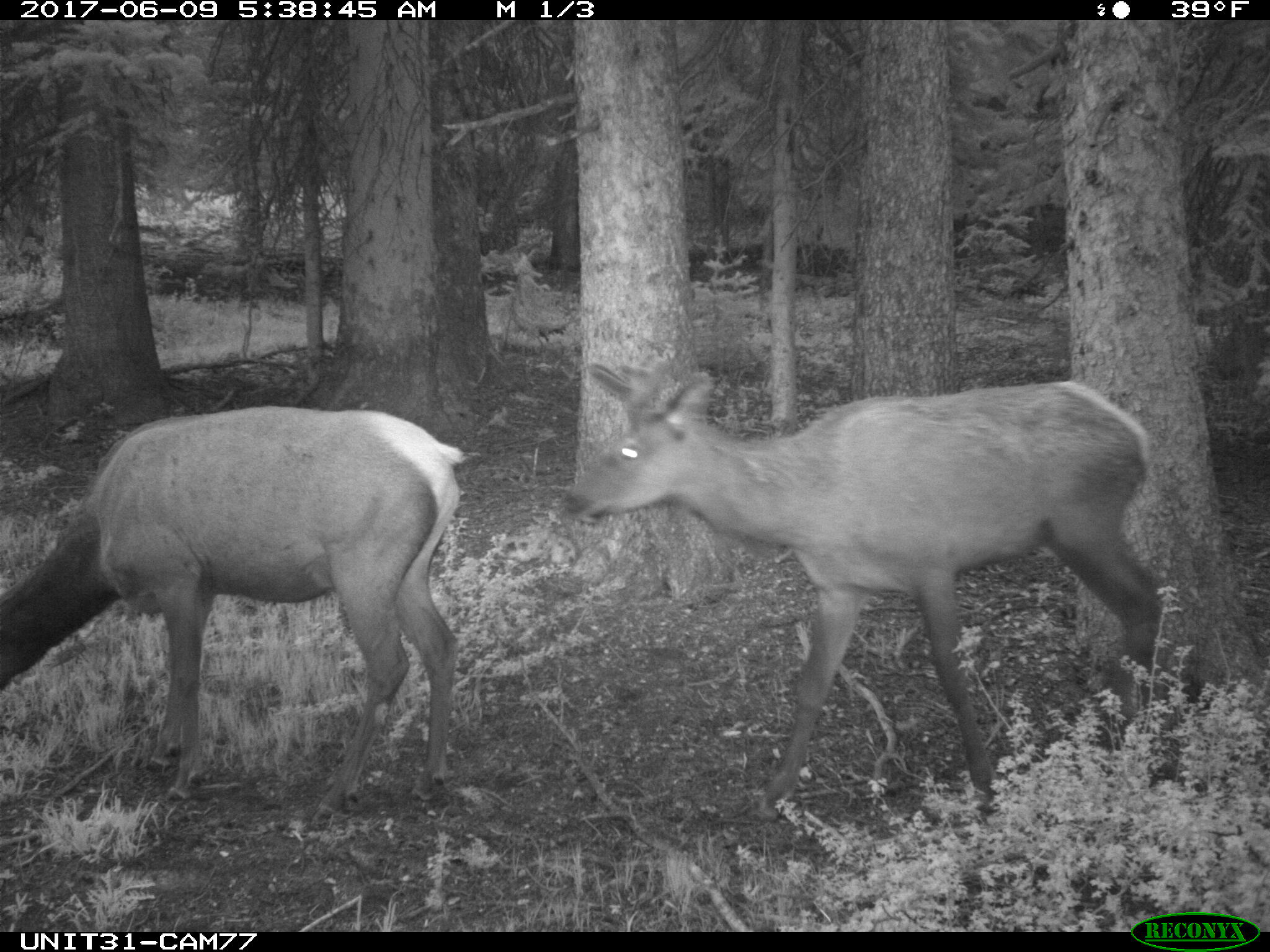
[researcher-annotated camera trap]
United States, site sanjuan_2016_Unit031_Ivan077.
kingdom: Animalia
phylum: Chordata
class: Mammalia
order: Artiodactyla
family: Cervidae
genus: Cervus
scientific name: Cervus elaphus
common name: red deer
Cervus elaphus (red deer).